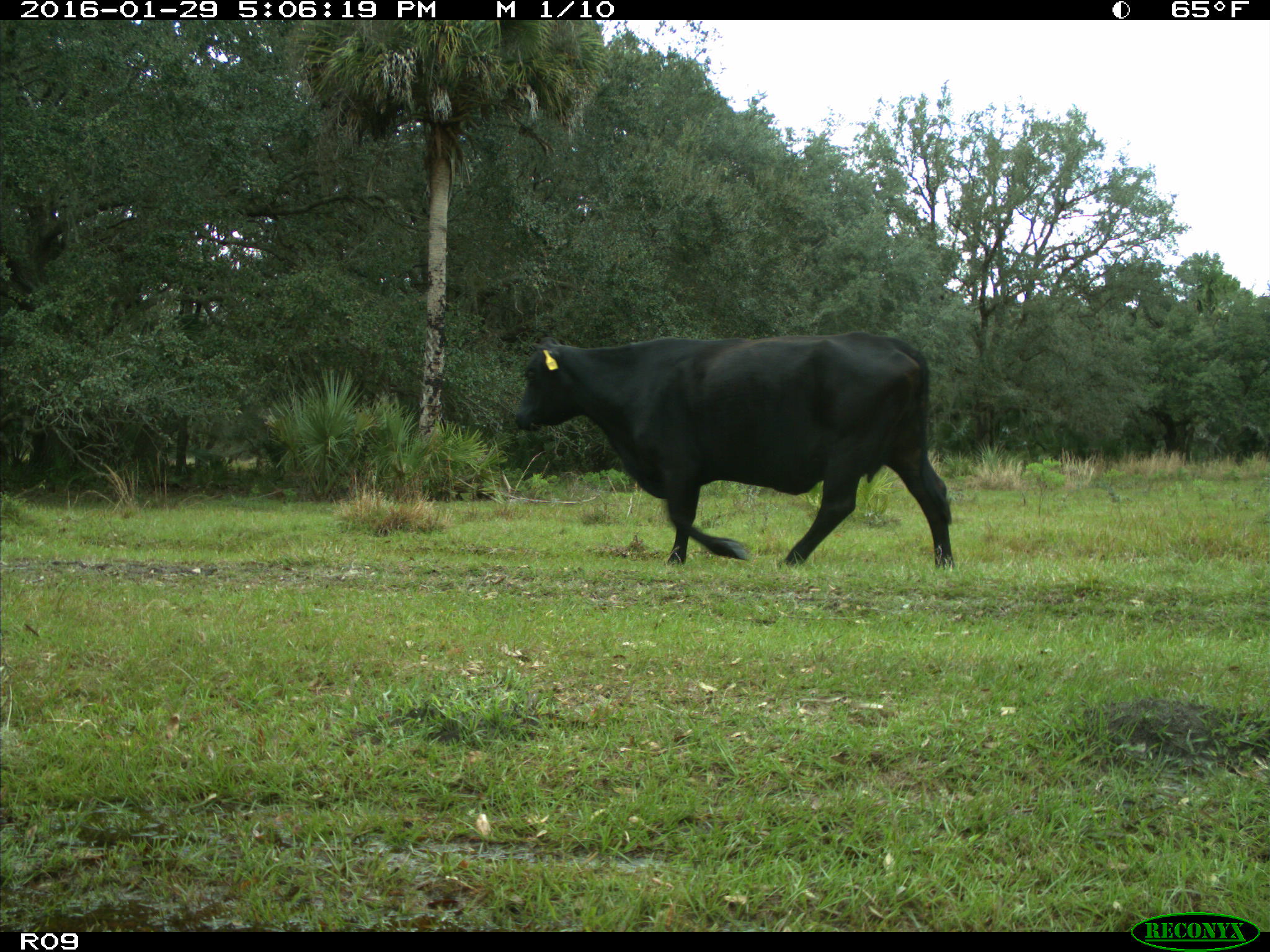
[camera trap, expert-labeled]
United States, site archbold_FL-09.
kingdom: Animalia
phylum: Chordata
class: Mammalia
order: Artiodactyla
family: Bovidae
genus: Bos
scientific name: Bos taurus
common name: domestic cow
Bos taurus (domestic cow).